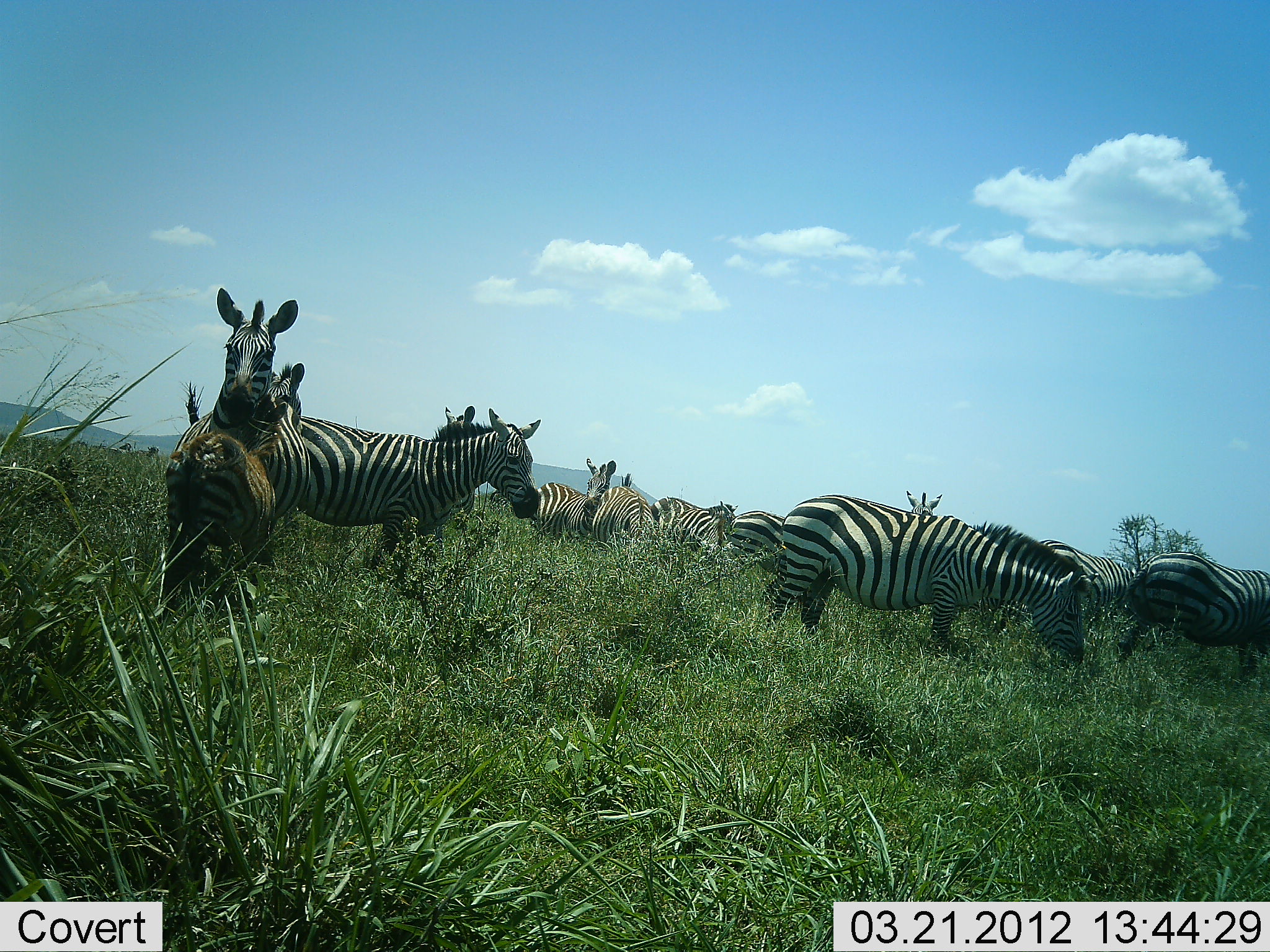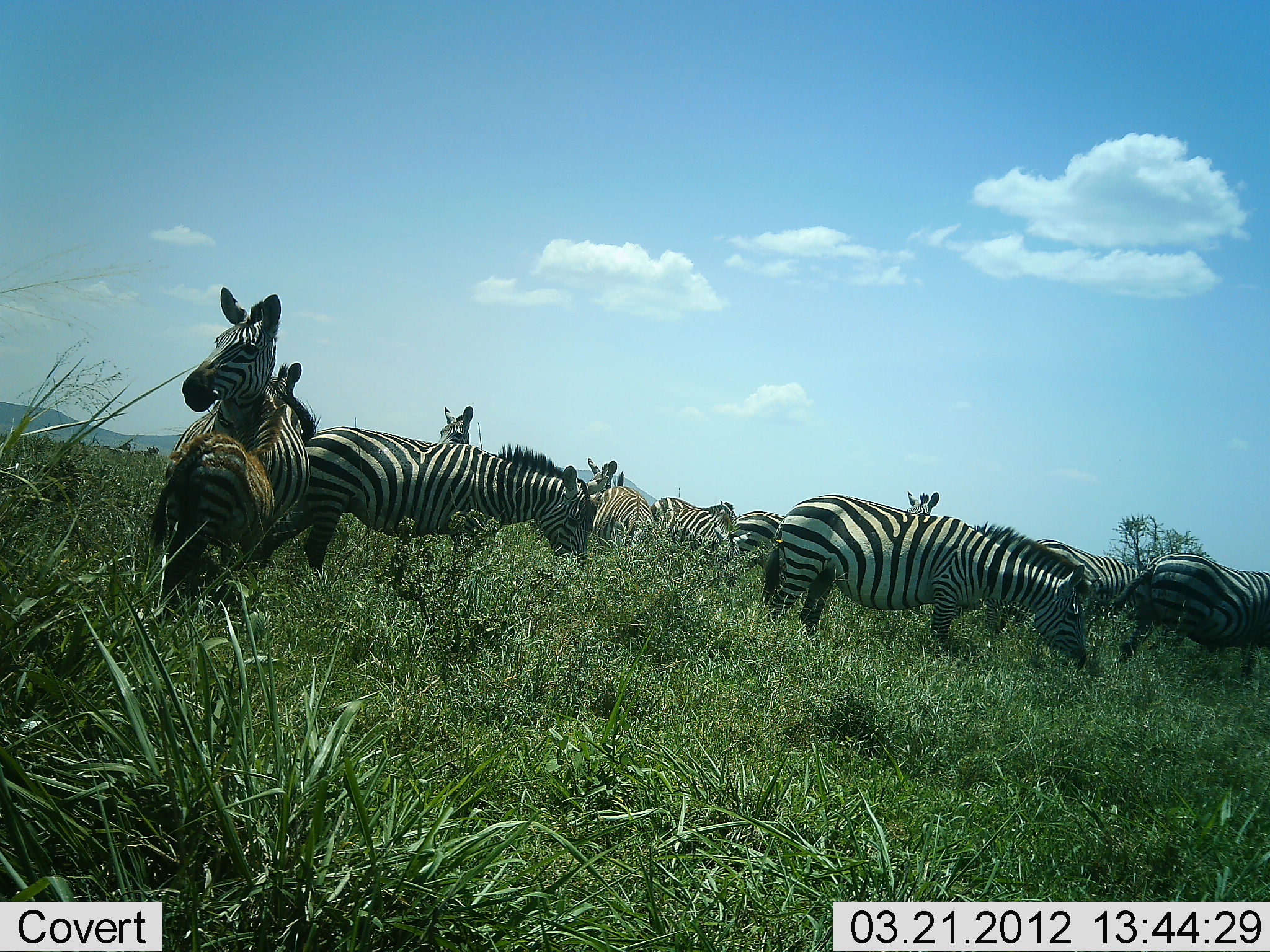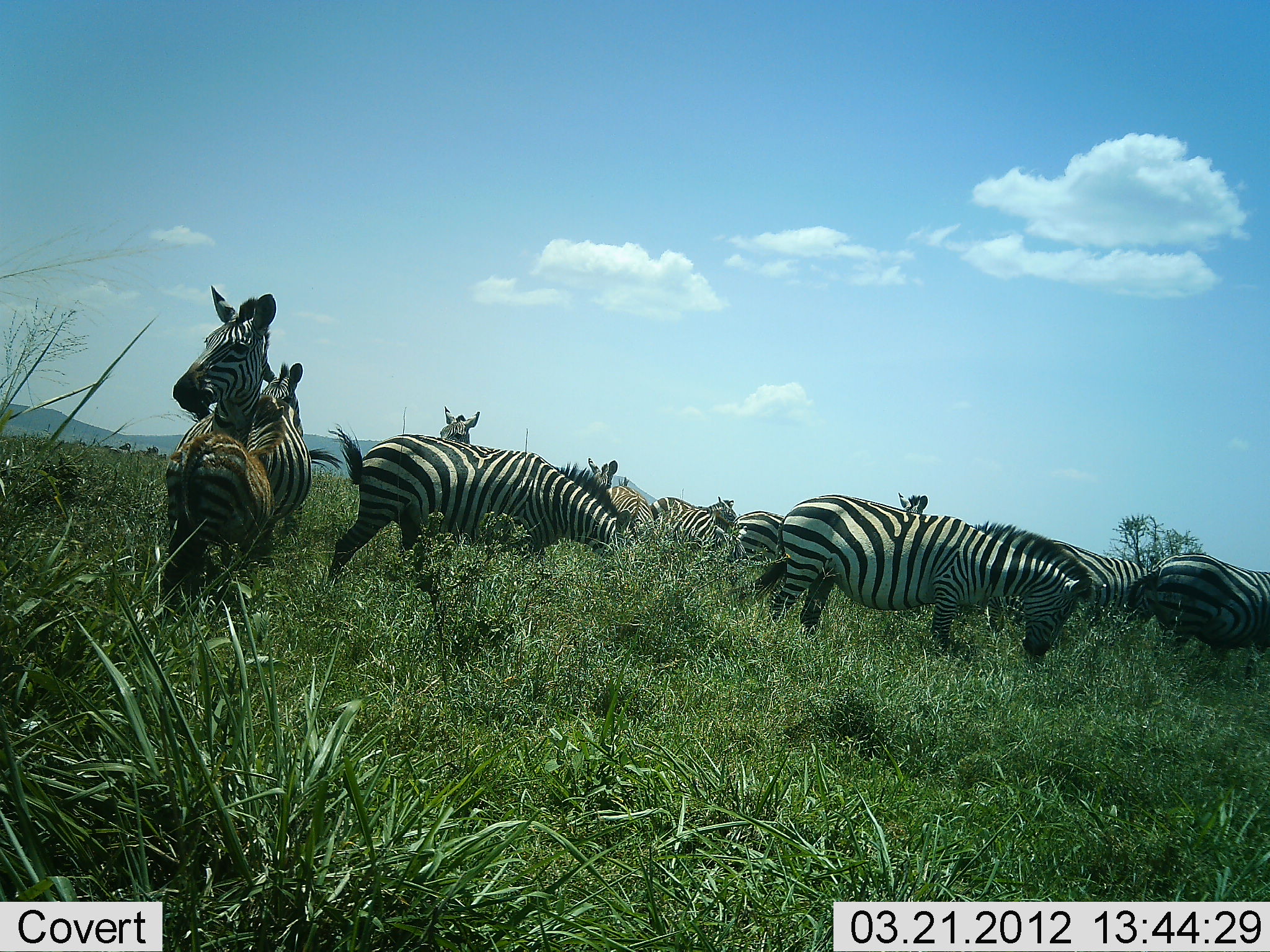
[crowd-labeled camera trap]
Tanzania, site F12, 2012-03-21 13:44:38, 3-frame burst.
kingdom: Animalia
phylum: Chordata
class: Mammalia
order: Perissodactyla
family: Equidae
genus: Equus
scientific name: Equus quagga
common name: plains zebra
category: zebra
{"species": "zebra (plains zebra) (Equus quagga)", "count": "11-50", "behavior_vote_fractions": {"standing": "80%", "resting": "7%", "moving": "47%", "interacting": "0%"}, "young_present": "20%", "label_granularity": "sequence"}